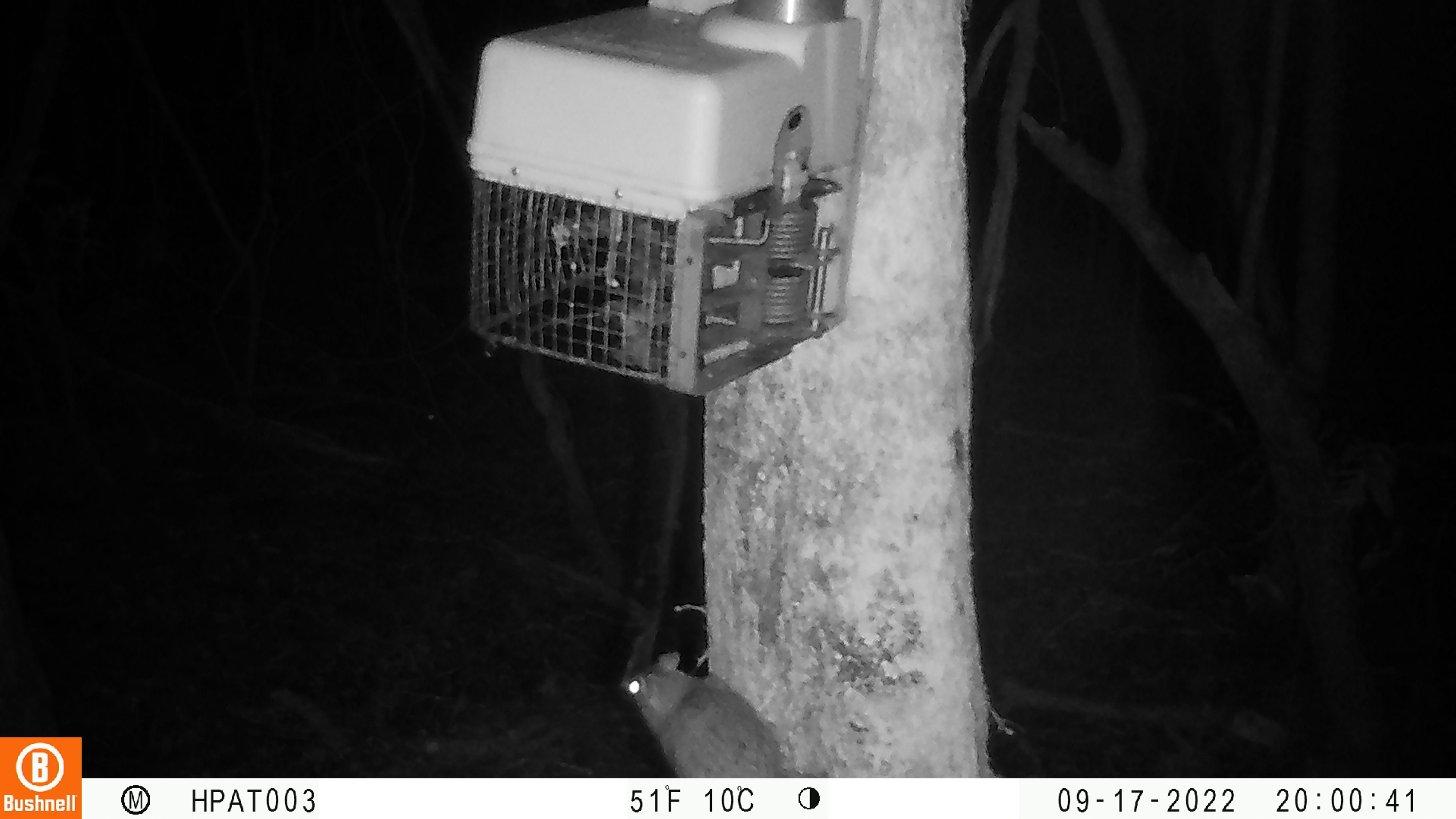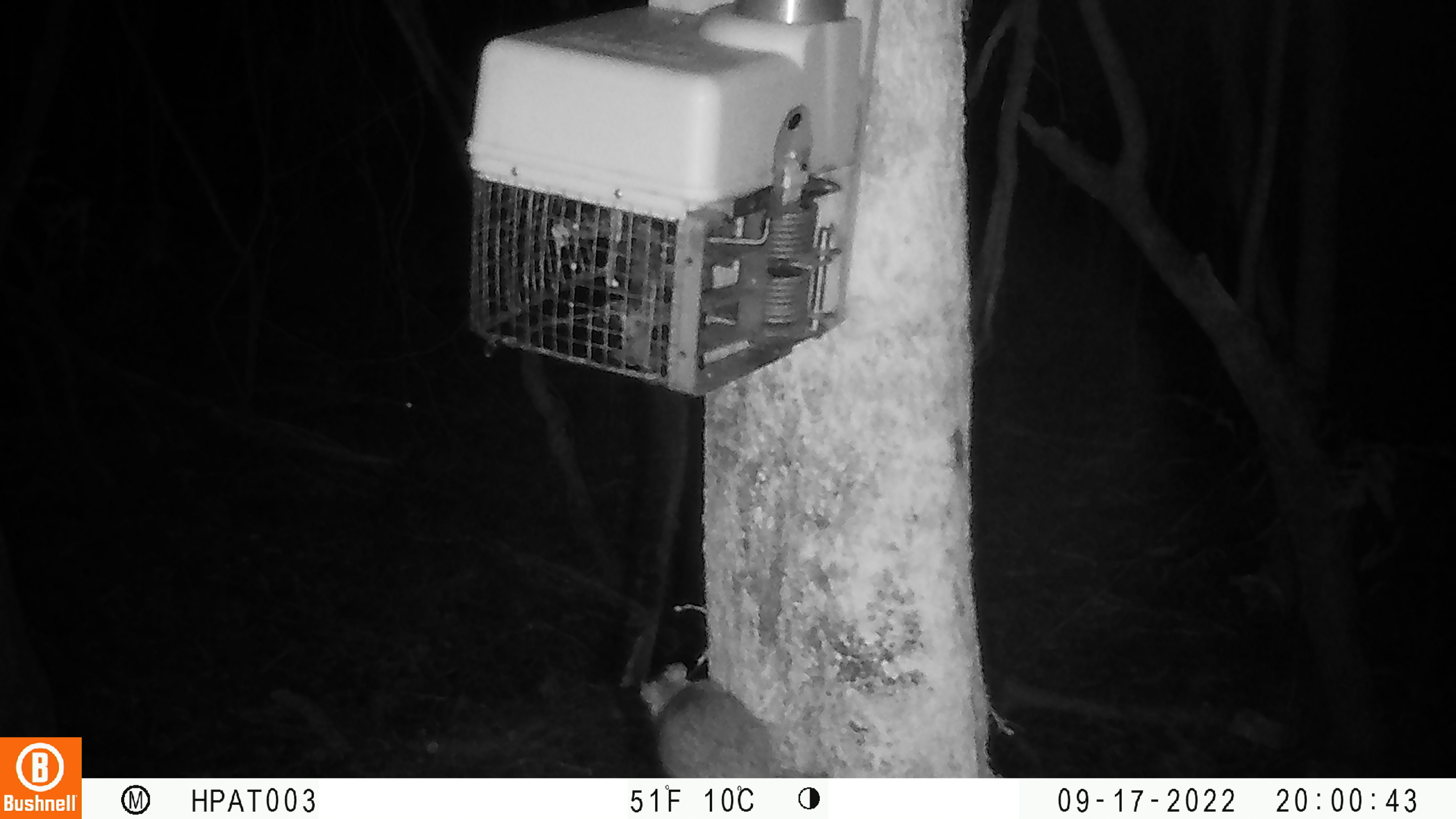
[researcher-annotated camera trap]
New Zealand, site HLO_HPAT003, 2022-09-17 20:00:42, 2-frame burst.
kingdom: Animalia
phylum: Chordata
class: Mammalia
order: Rodentia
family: Muridae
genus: Rattus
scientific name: Rattus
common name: rat